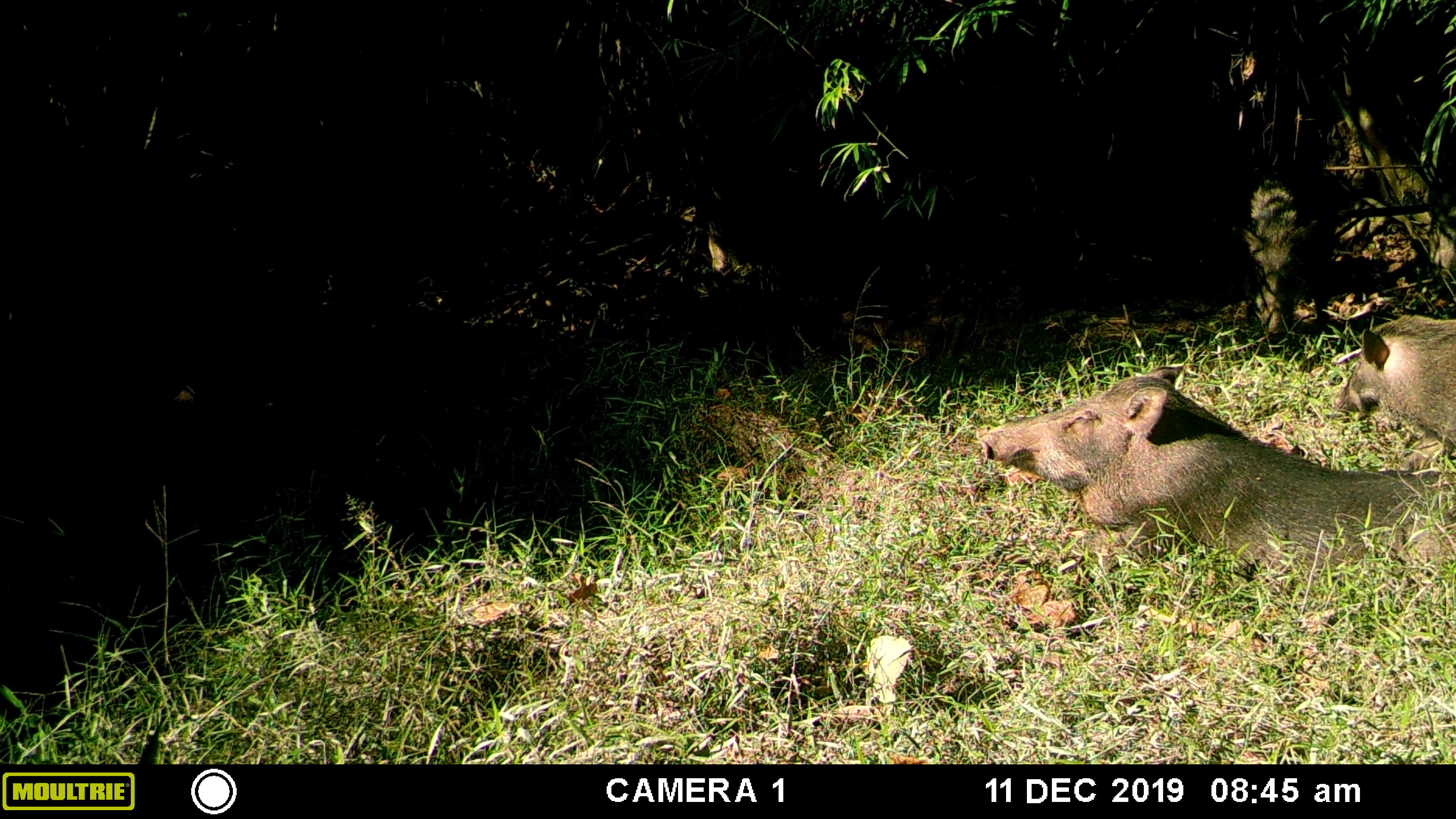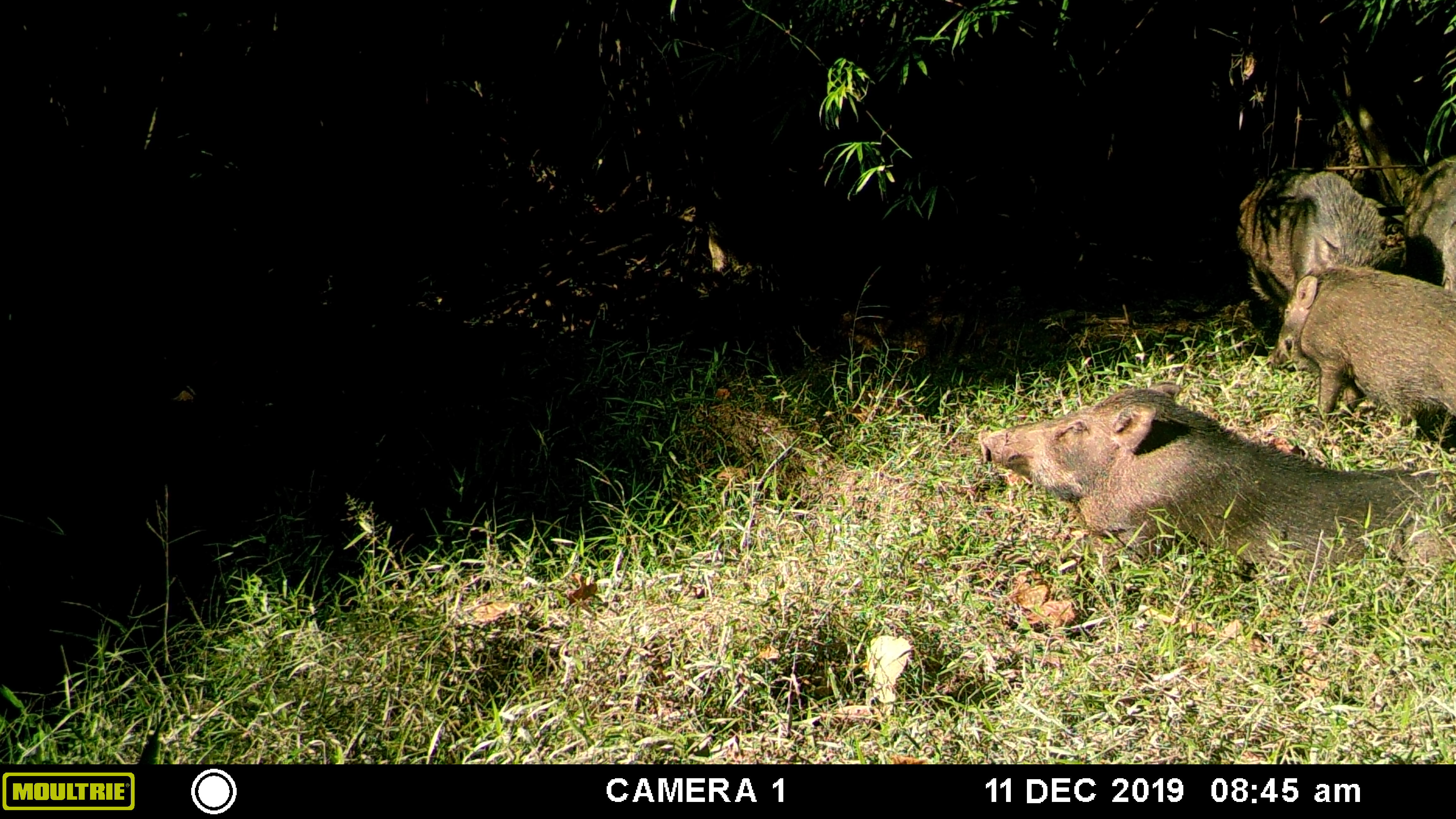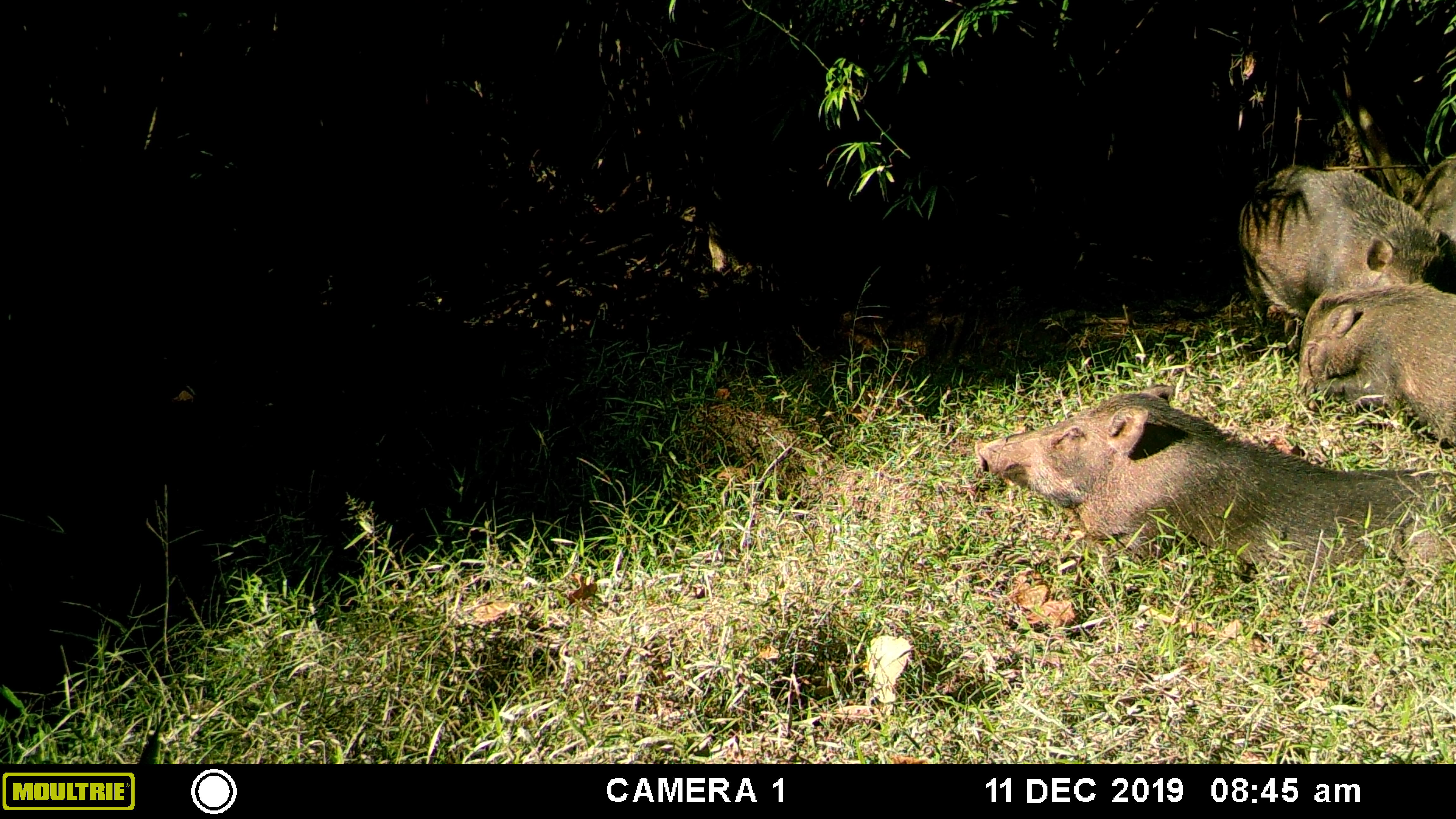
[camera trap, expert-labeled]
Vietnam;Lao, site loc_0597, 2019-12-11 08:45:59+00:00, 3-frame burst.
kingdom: Animalia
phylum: Chordata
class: Mammalia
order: Artiodactyla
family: Suidae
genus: Sus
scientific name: Sus scrofa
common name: eurasian wild pig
Eurasian wild pig (Sus scrofa). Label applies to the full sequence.